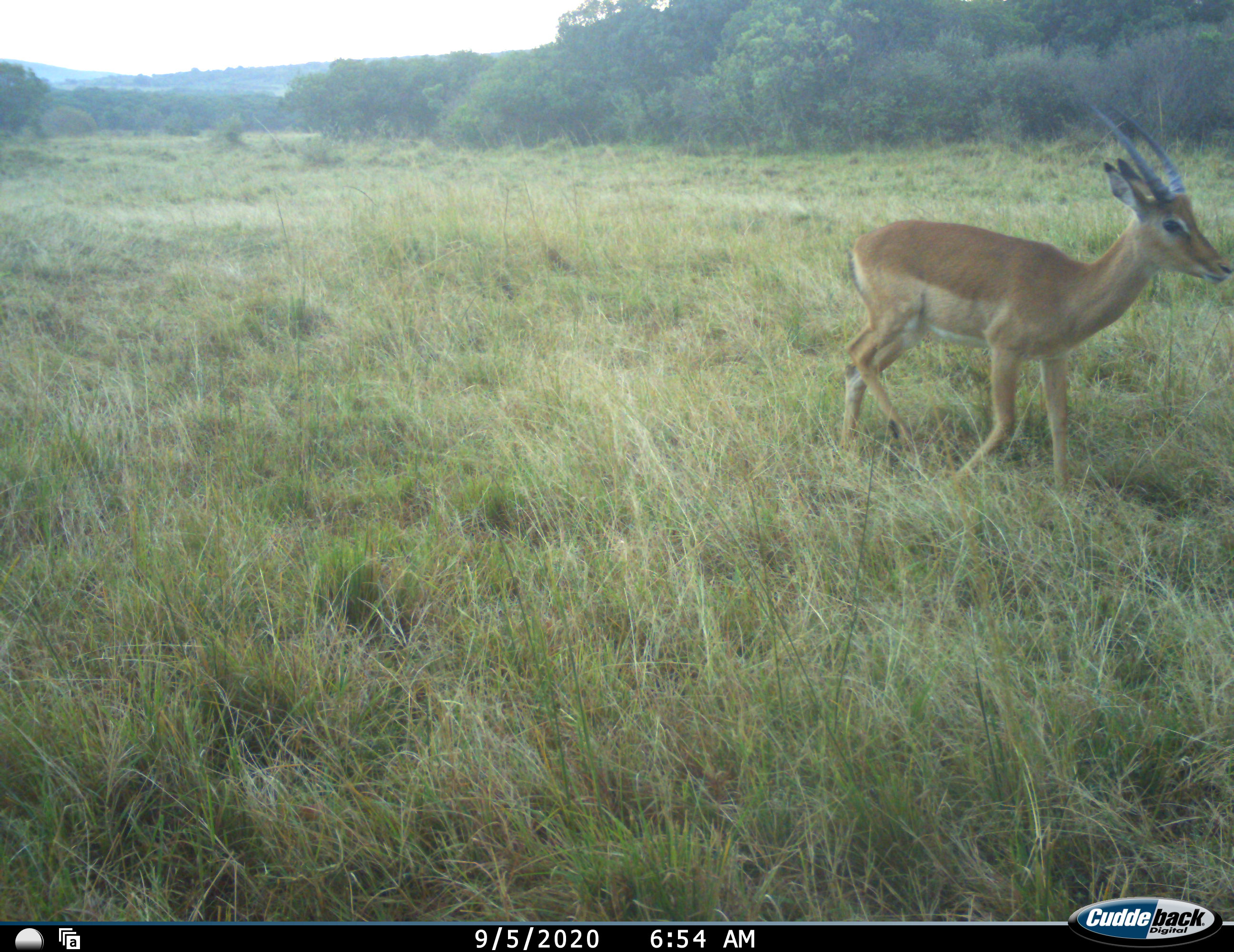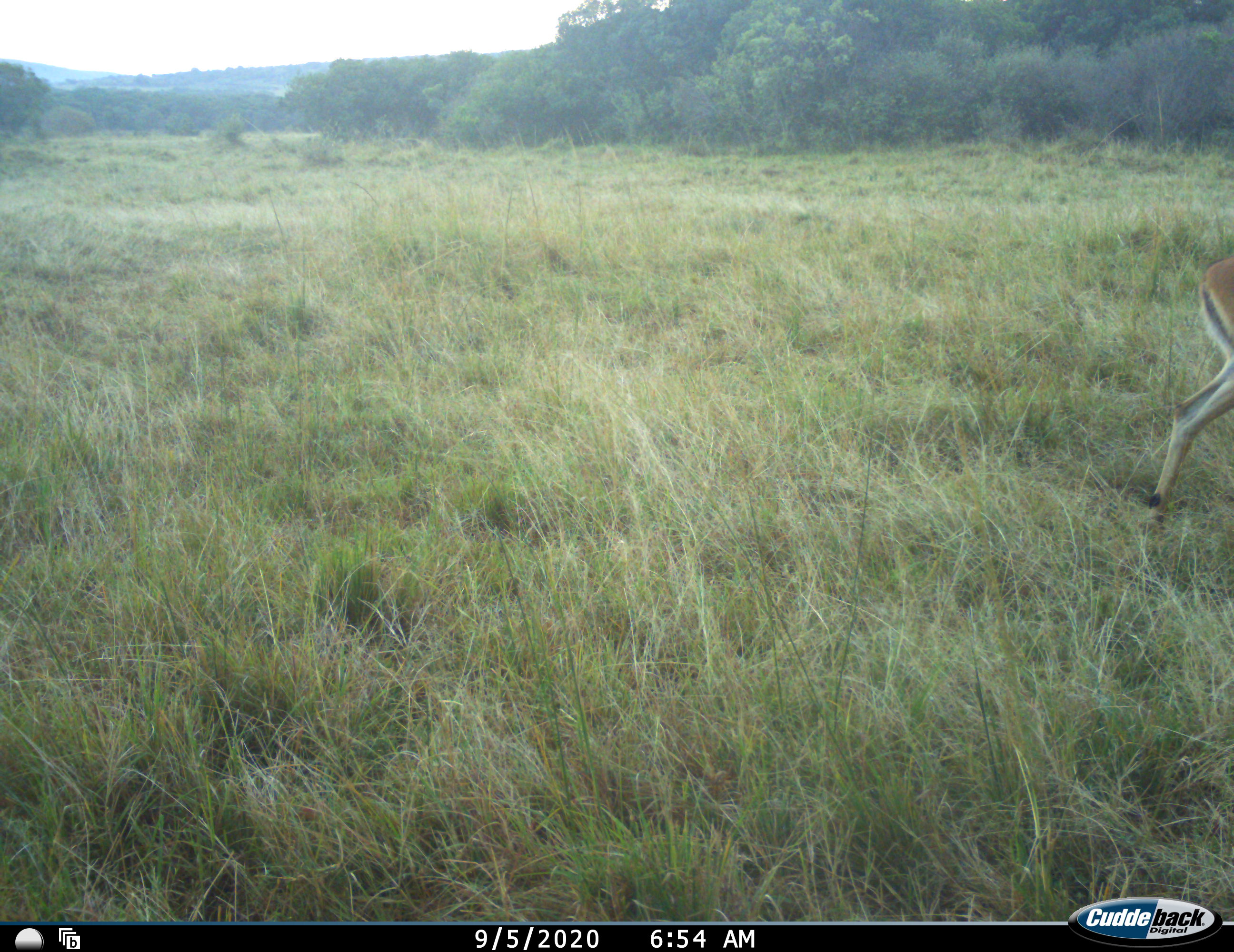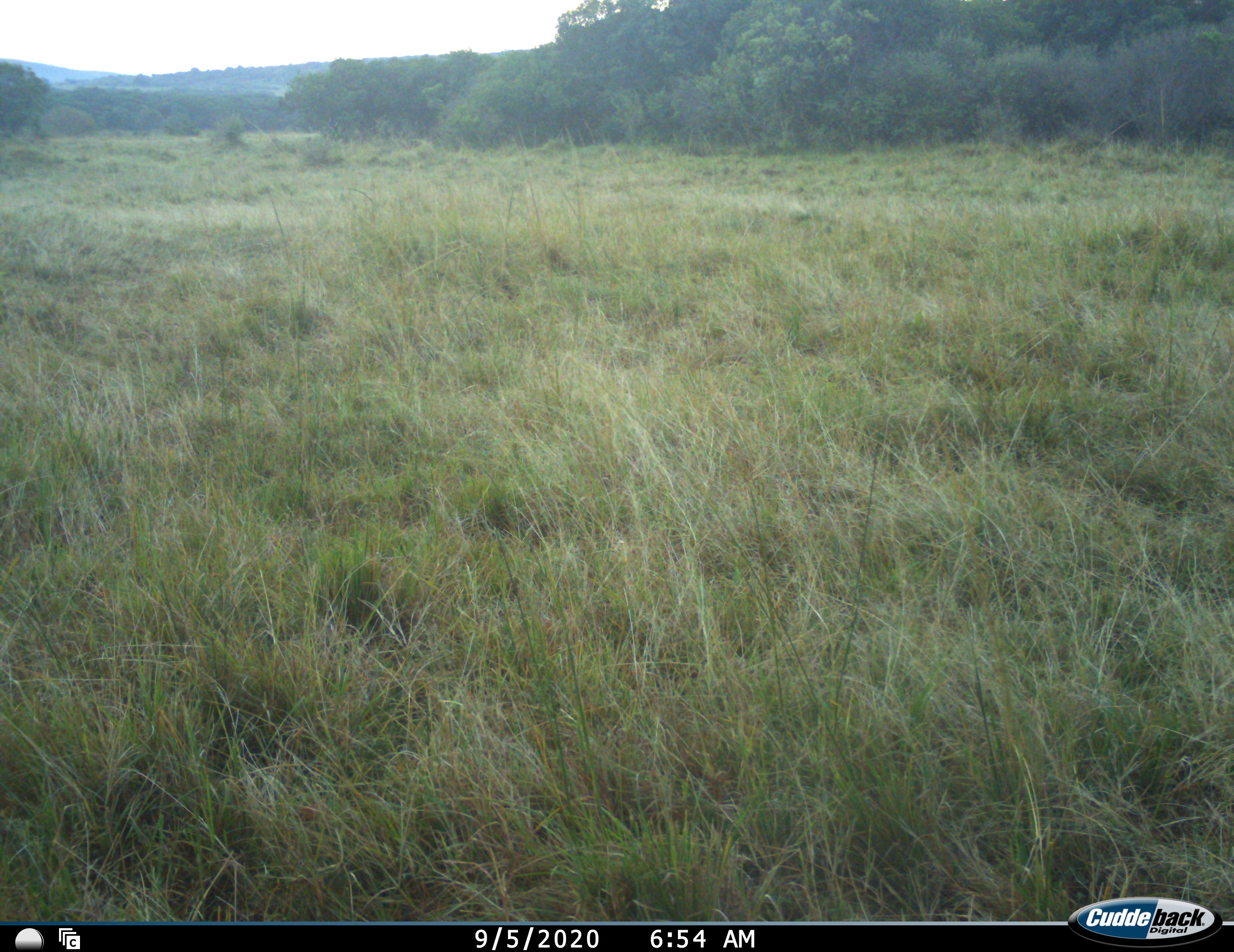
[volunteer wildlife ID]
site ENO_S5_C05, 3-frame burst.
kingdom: Animalia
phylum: Chordata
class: Mammalia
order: Artiodactyla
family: Bovidae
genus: Aepyceros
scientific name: Aepyceros melampus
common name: impala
Impala (Aepyceros melampus), count 1. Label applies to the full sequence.